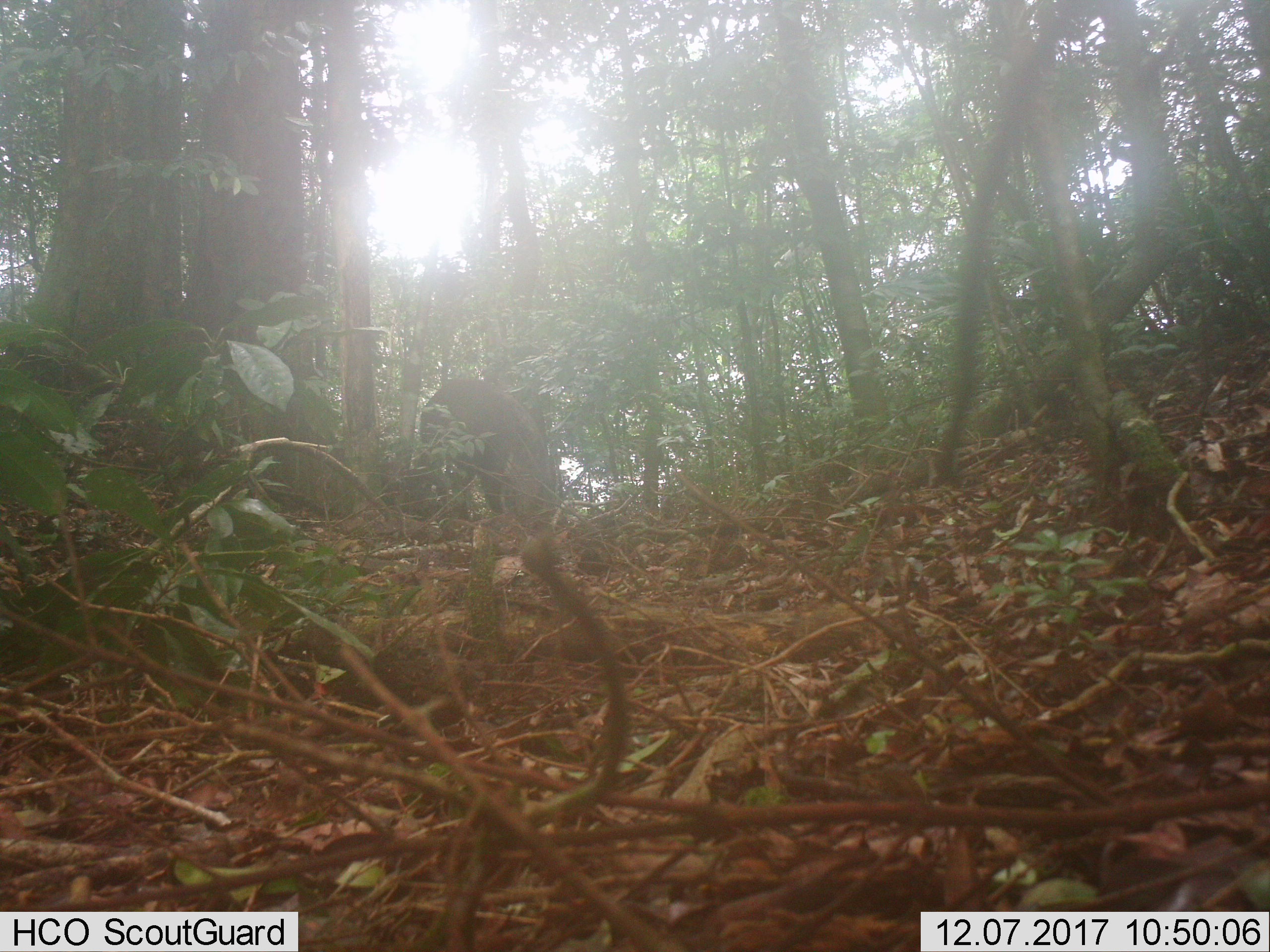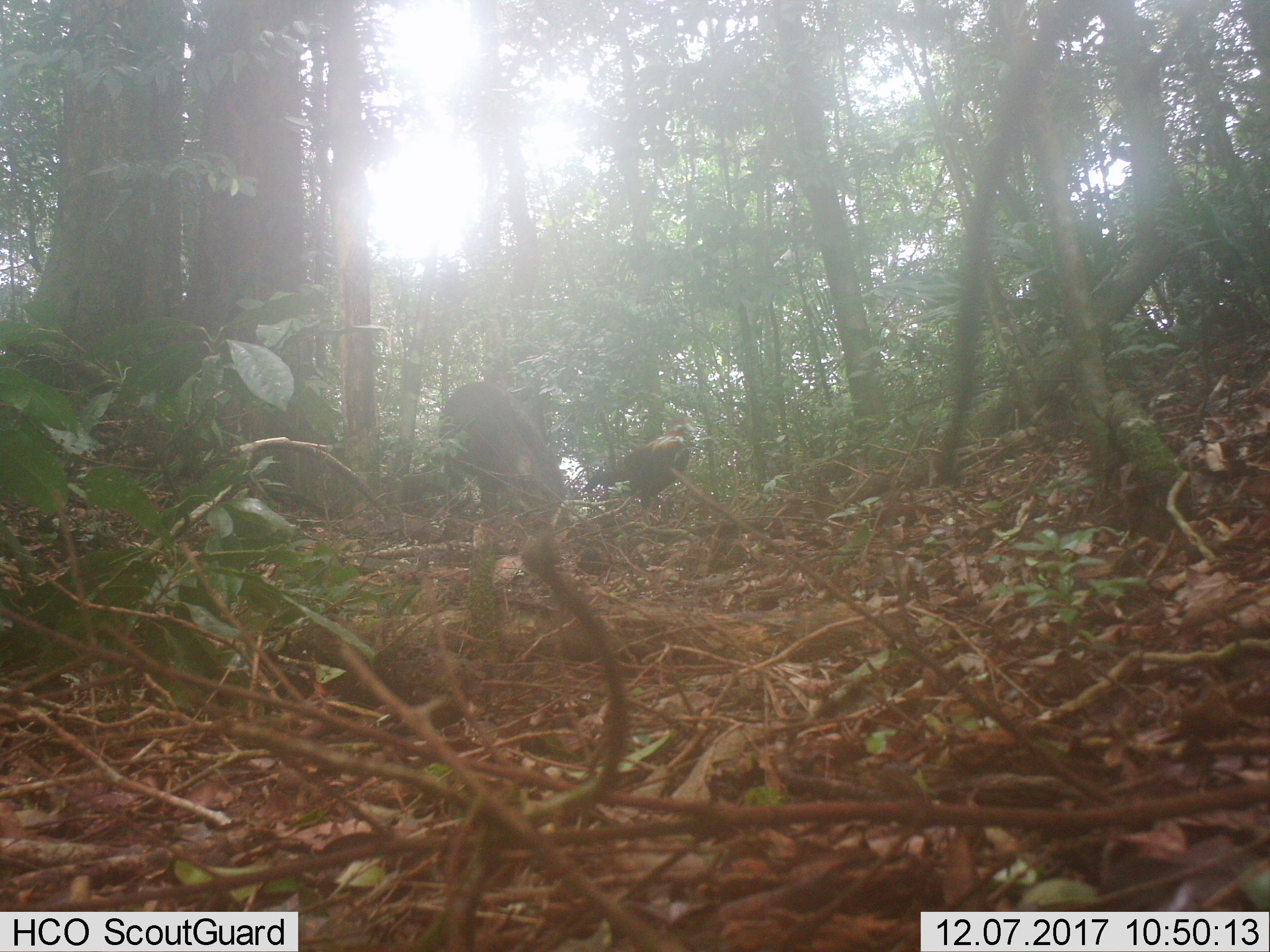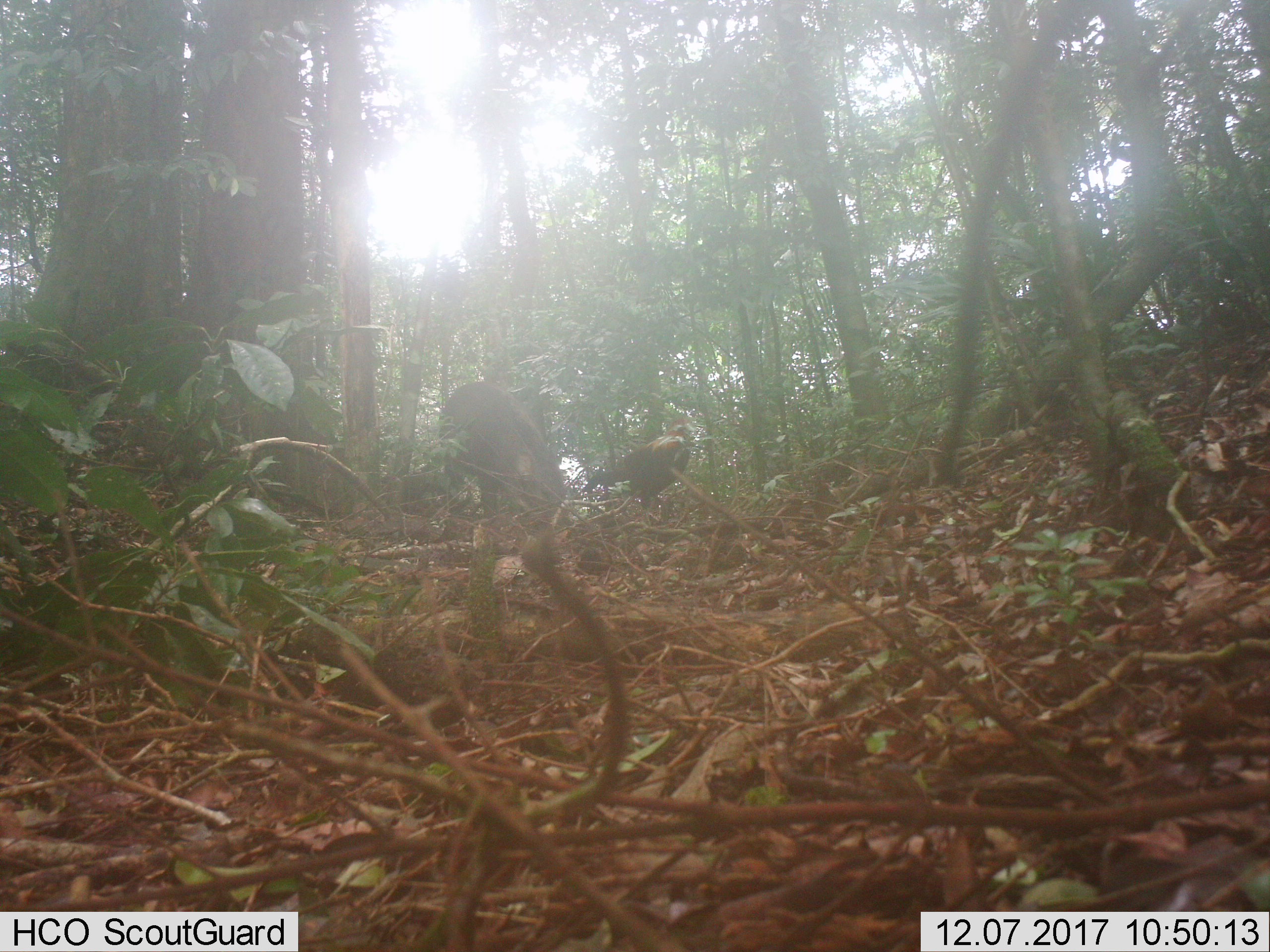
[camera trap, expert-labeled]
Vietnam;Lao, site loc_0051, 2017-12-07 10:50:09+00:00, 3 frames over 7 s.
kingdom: Animalia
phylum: Chordata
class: Mammalia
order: Artiodactyla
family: Suidae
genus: Sus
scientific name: Sus scrofa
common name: eurasian wild pig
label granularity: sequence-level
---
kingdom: Animalia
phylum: Chordata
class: Aves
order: Galliformes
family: Phasianidae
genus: Gallus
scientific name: Gallus gallus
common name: red junglefowl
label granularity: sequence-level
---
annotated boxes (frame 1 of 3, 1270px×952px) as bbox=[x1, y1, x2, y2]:
eurasian wild pig: bbox=[419, 380, 556, 519]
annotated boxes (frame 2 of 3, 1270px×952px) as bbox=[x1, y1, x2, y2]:
red junglefowl: bbox=[438, 381, 575, 531]; bbox=[581, 418, 697, 524]